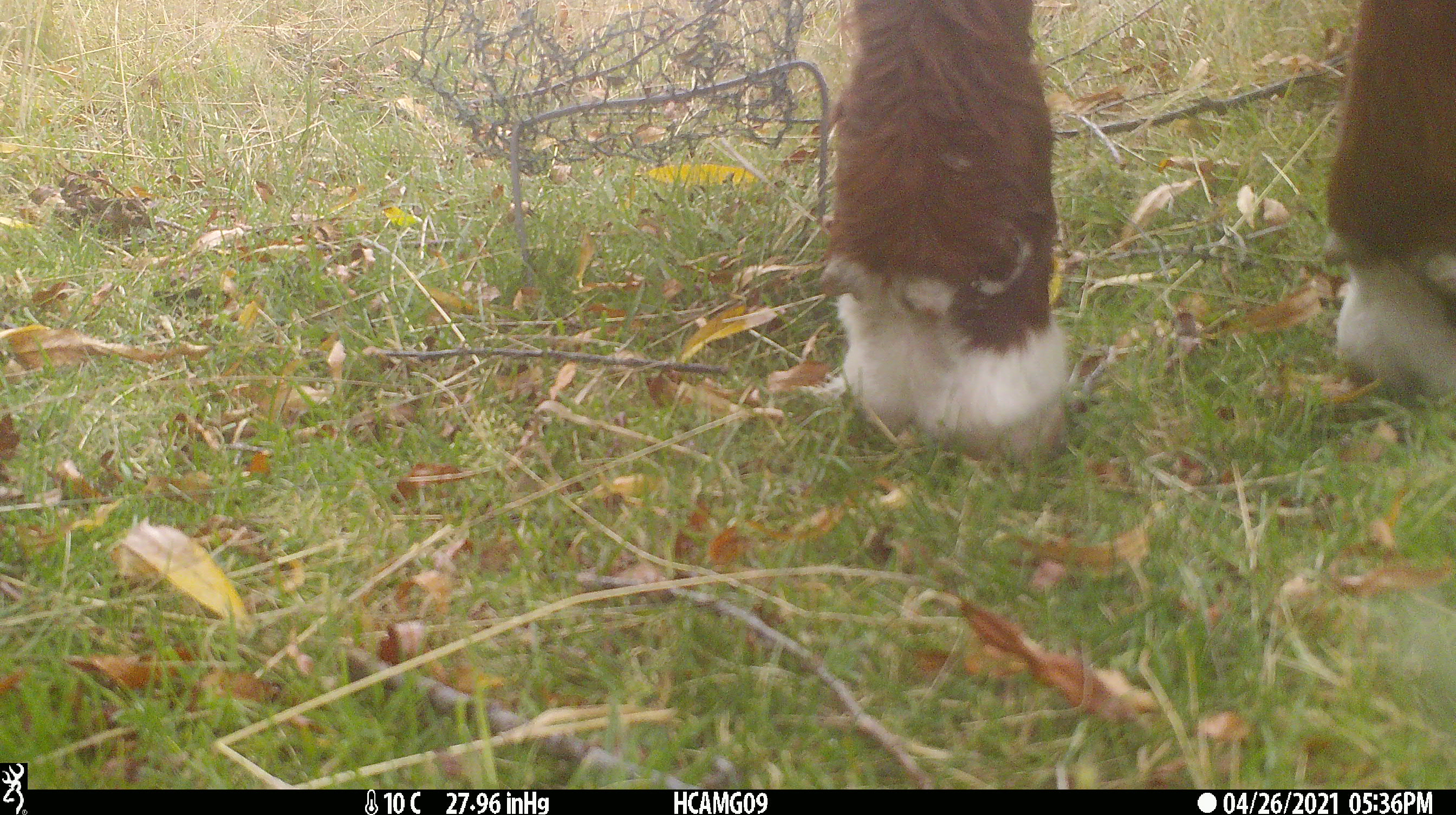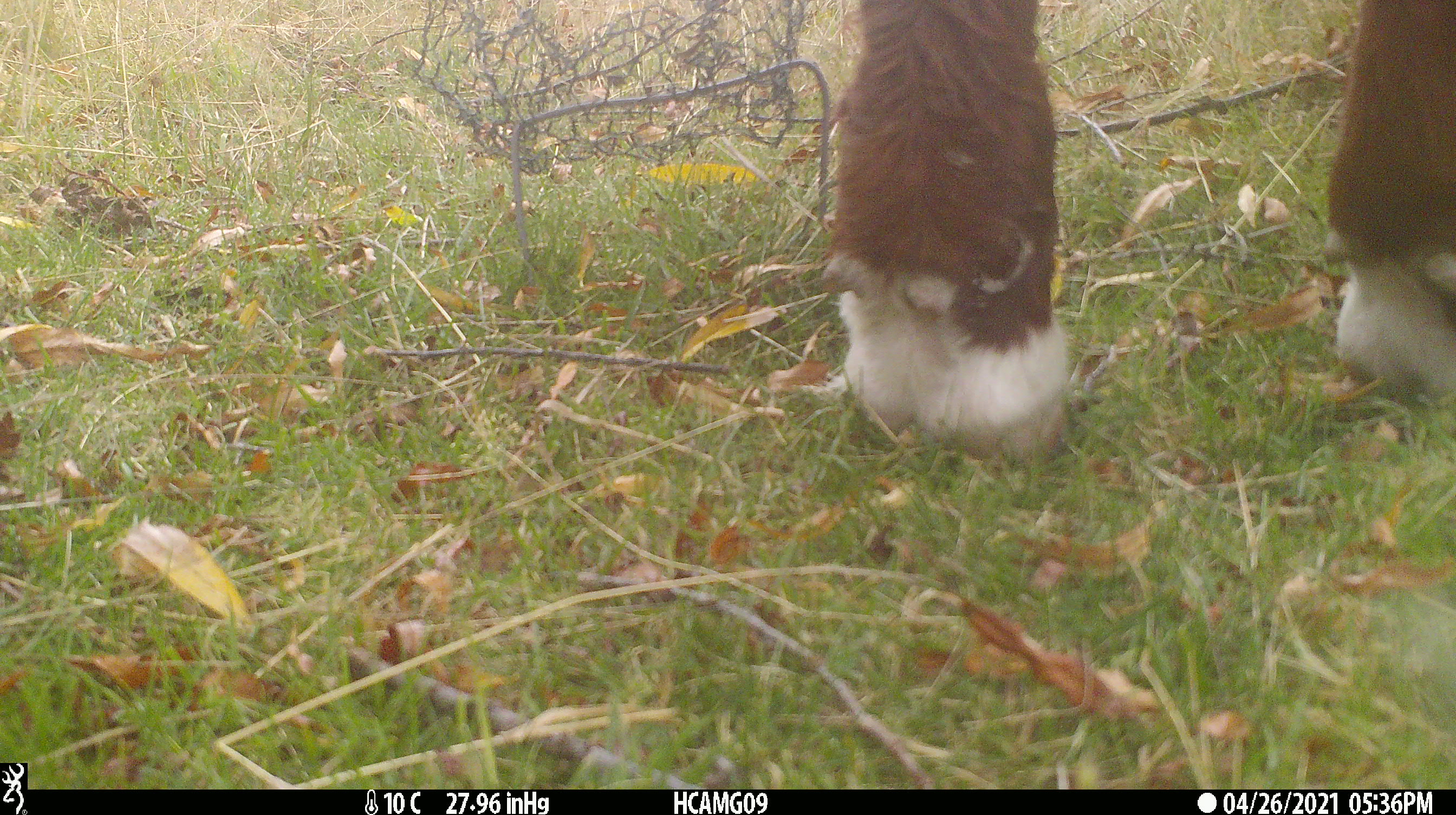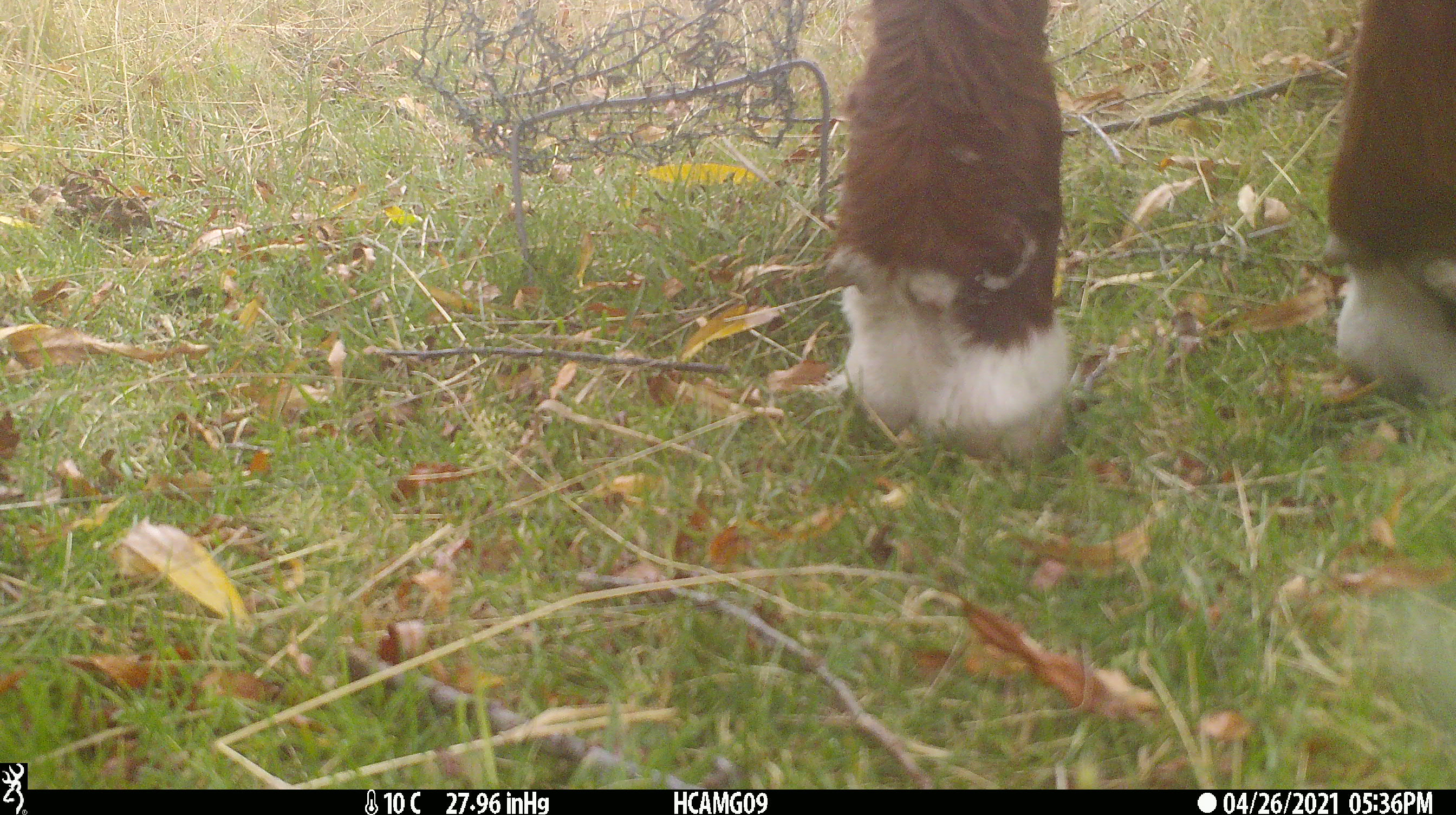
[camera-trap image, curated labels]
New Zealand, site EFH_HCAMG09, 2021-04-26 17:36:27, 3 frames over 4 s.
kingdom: Animalia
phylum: Chordata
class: Mammalia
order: Artiodactyla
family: Bovidae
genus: Bos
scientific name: Bos taurus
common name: domestic cow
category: cow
Cow (domestic cow) (Bos taurus).